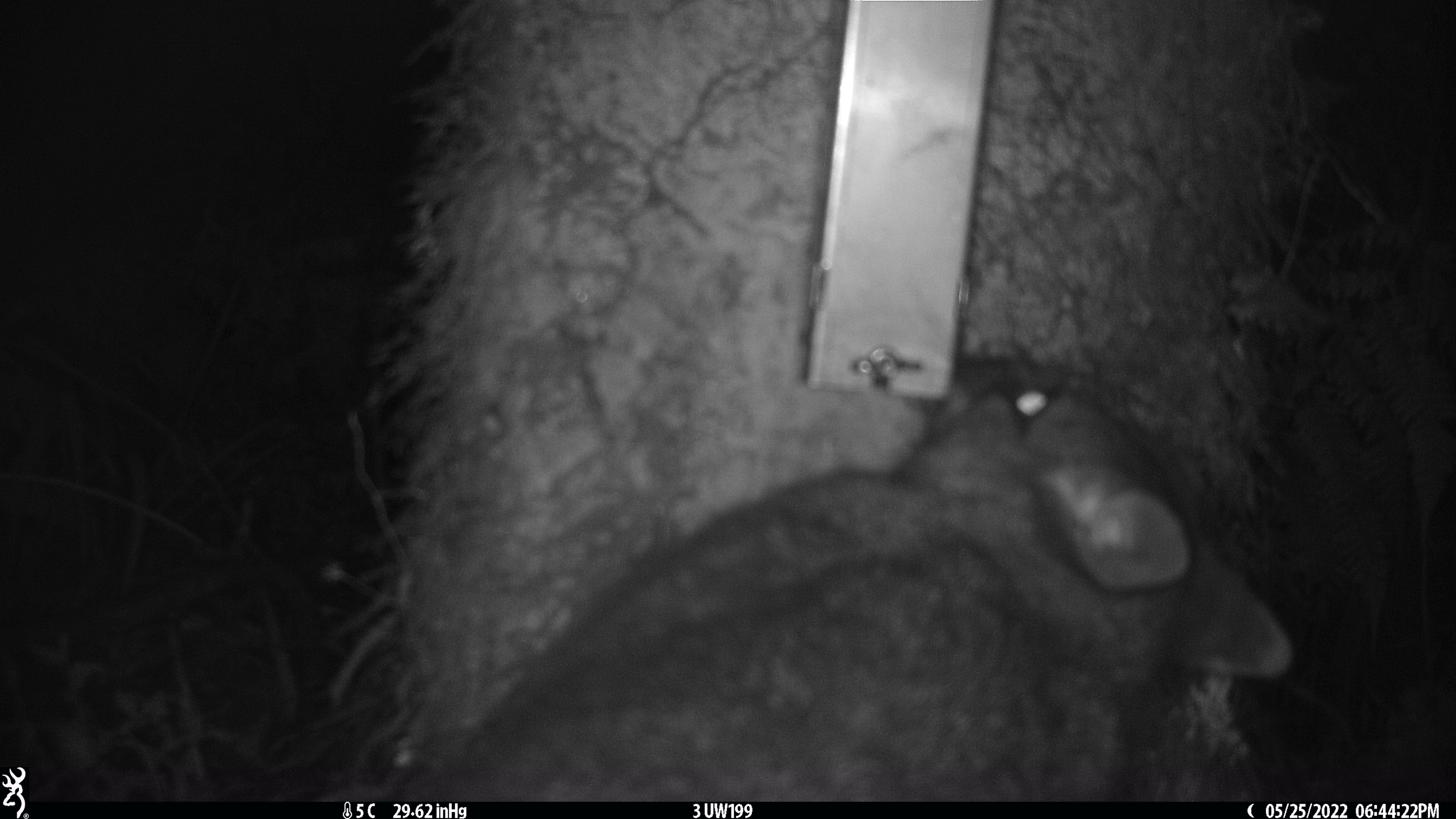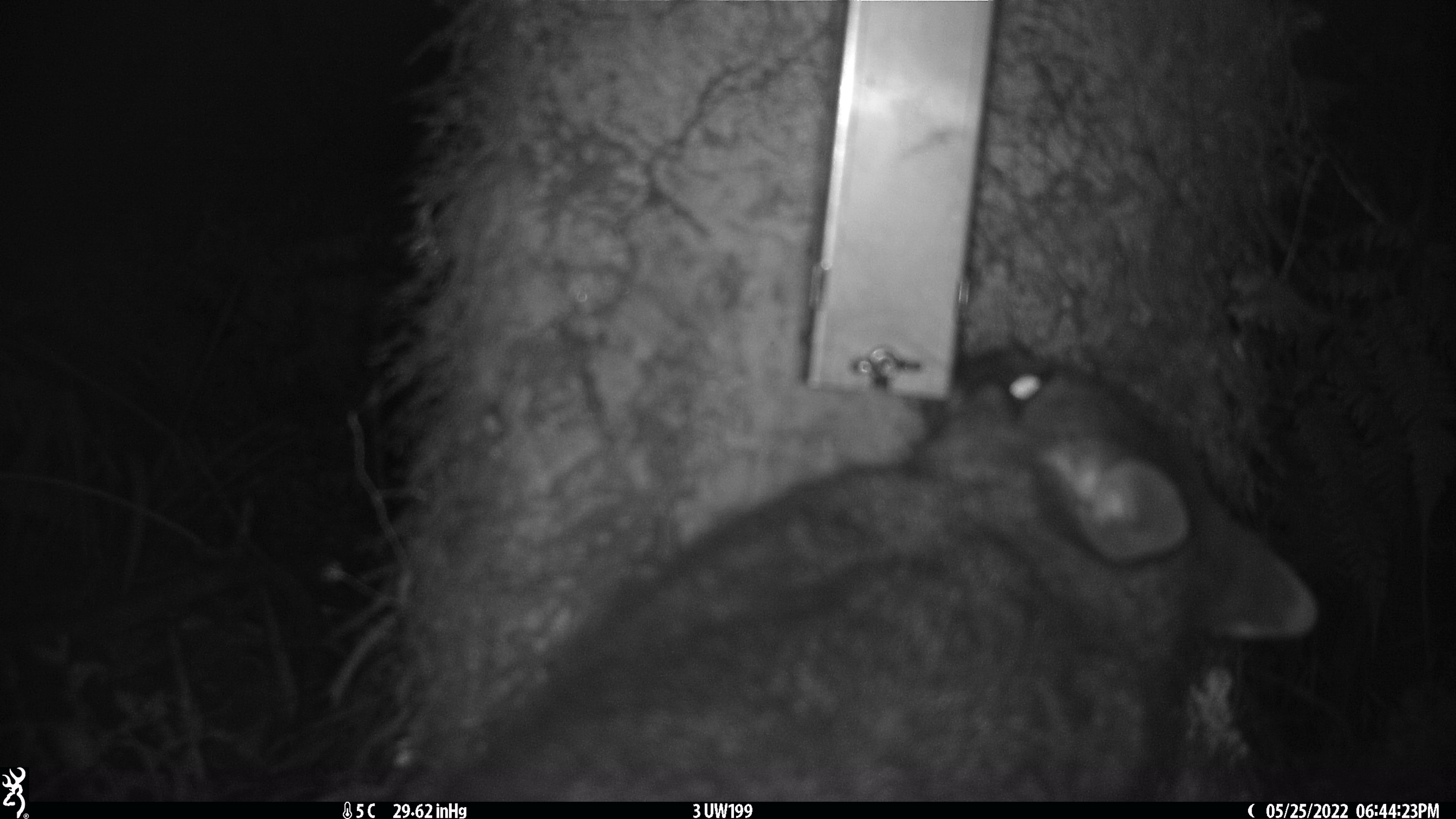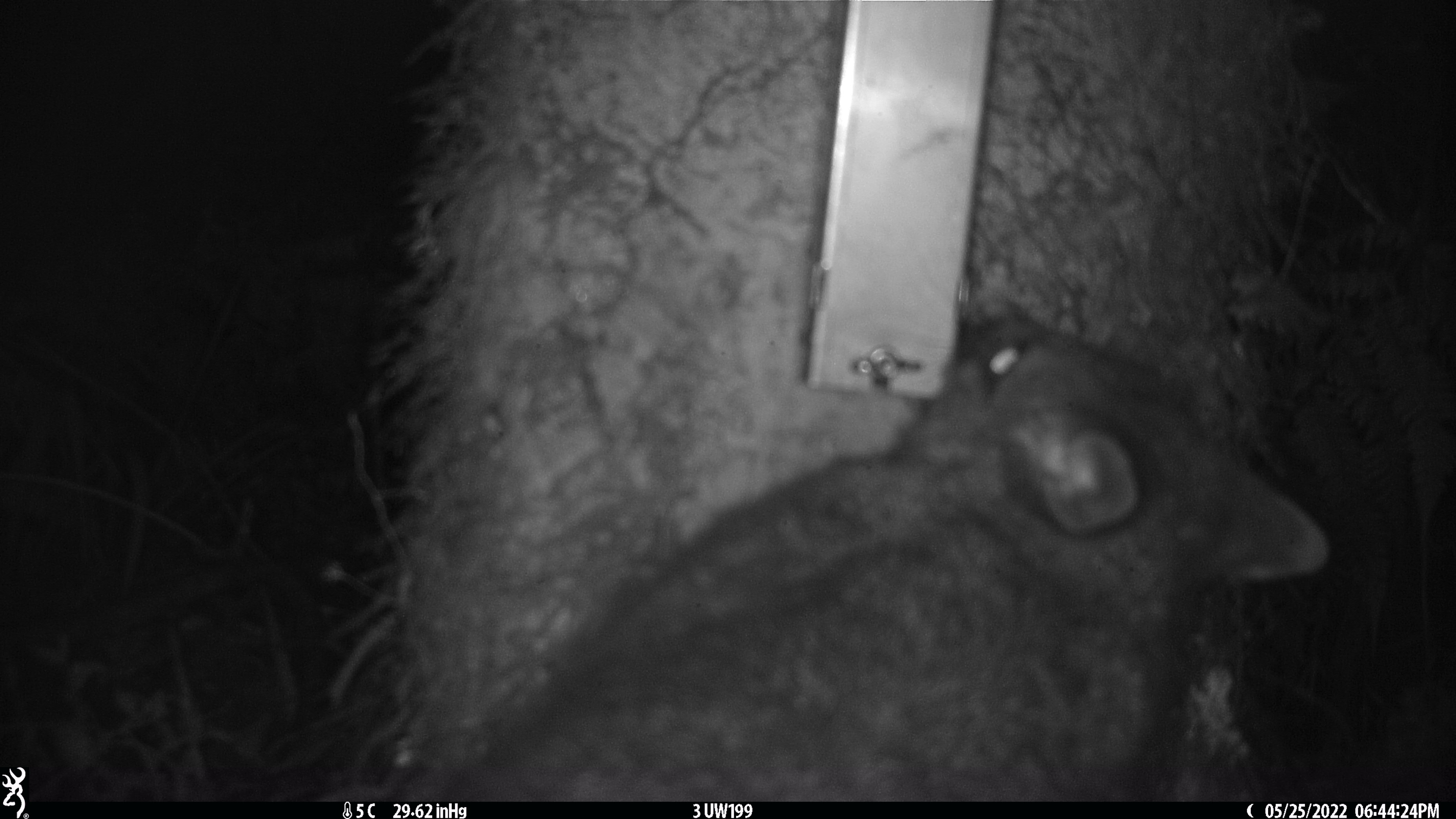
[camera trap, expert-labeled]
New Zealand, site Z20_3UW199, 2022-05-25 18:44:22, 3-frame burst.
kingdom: Animalia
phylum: Chordata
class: Mammalia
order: Diprotodontia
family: Phalangeridae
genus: Trichosurus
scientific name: Trichosurus vulpecula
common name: common brushtail possum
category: possum